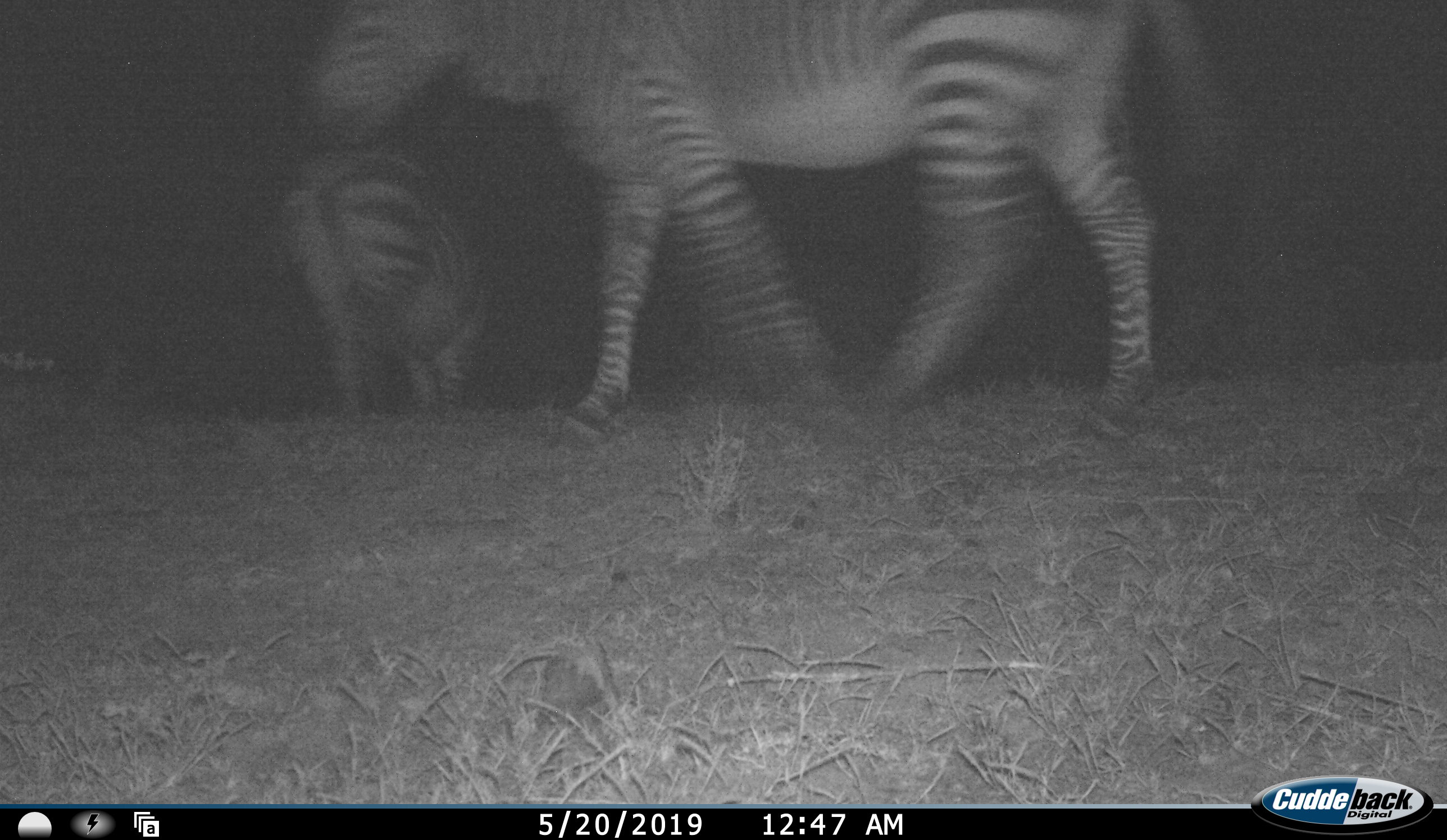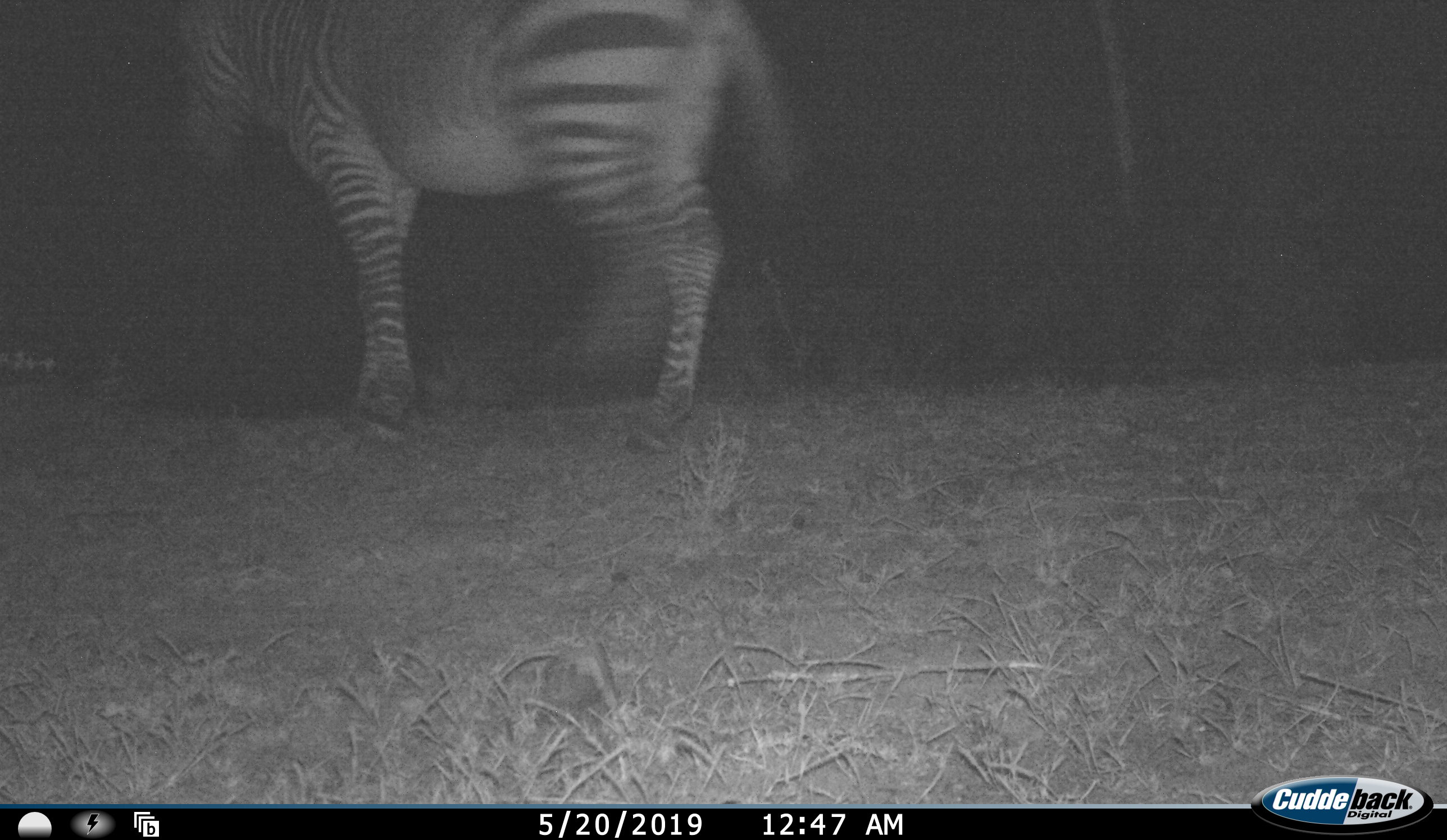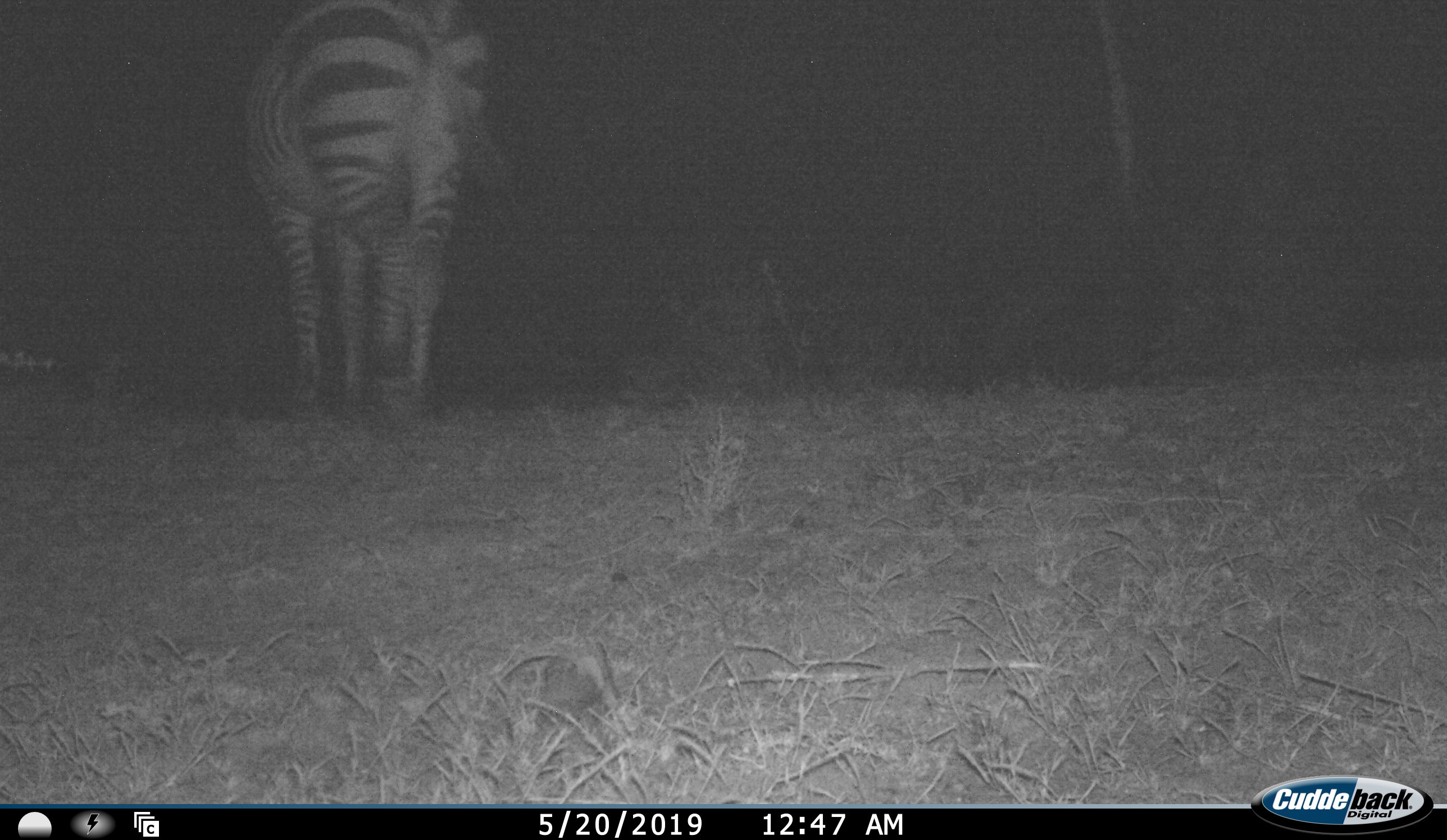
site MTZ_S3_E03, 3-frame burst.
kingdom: Animalia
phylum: Chordata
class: Mammalia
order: Perissodactyla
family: Equidae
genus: Equus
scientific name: Equus zebra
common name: mountain zebra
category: zebramountain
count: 2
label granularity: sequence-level